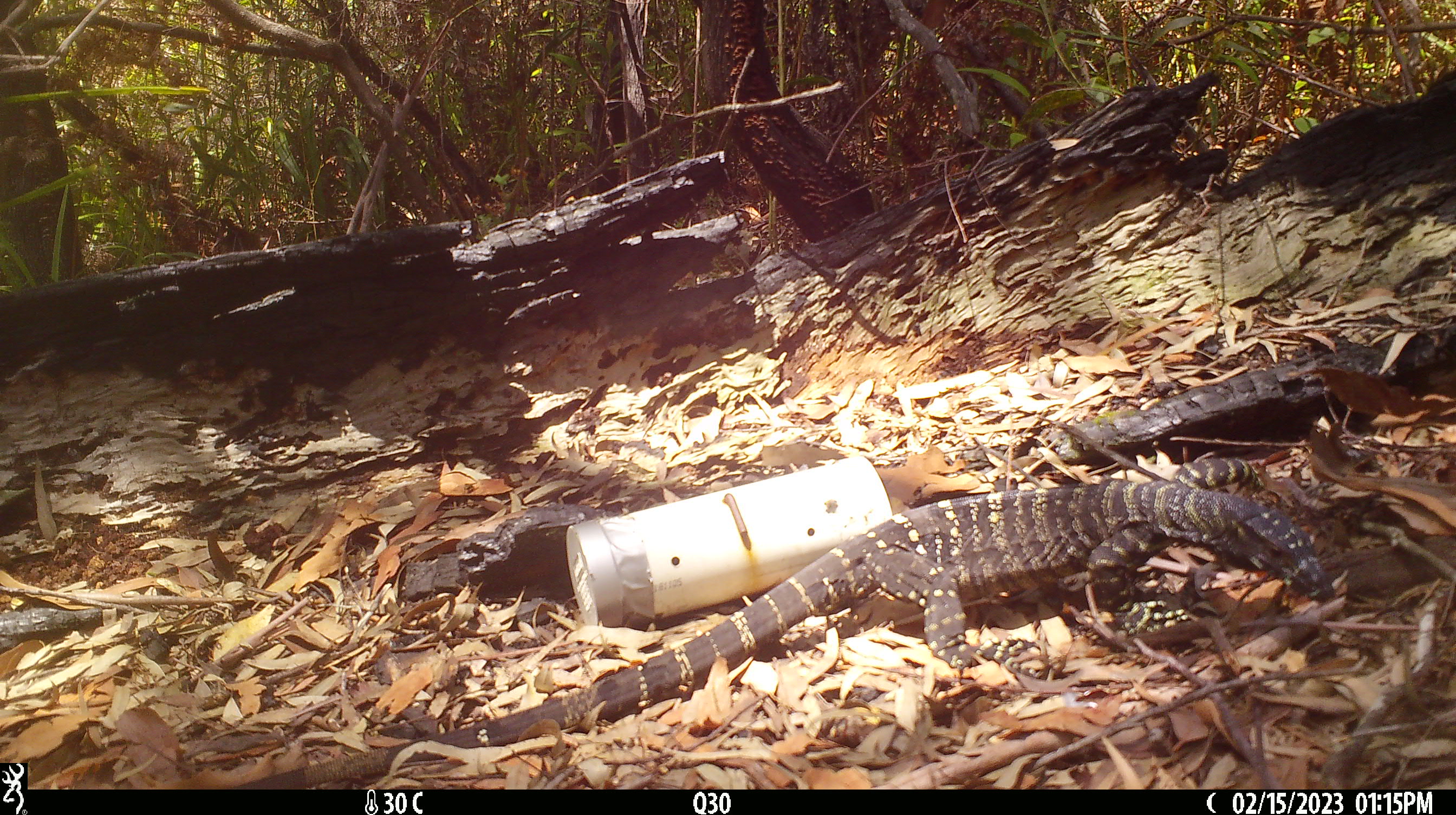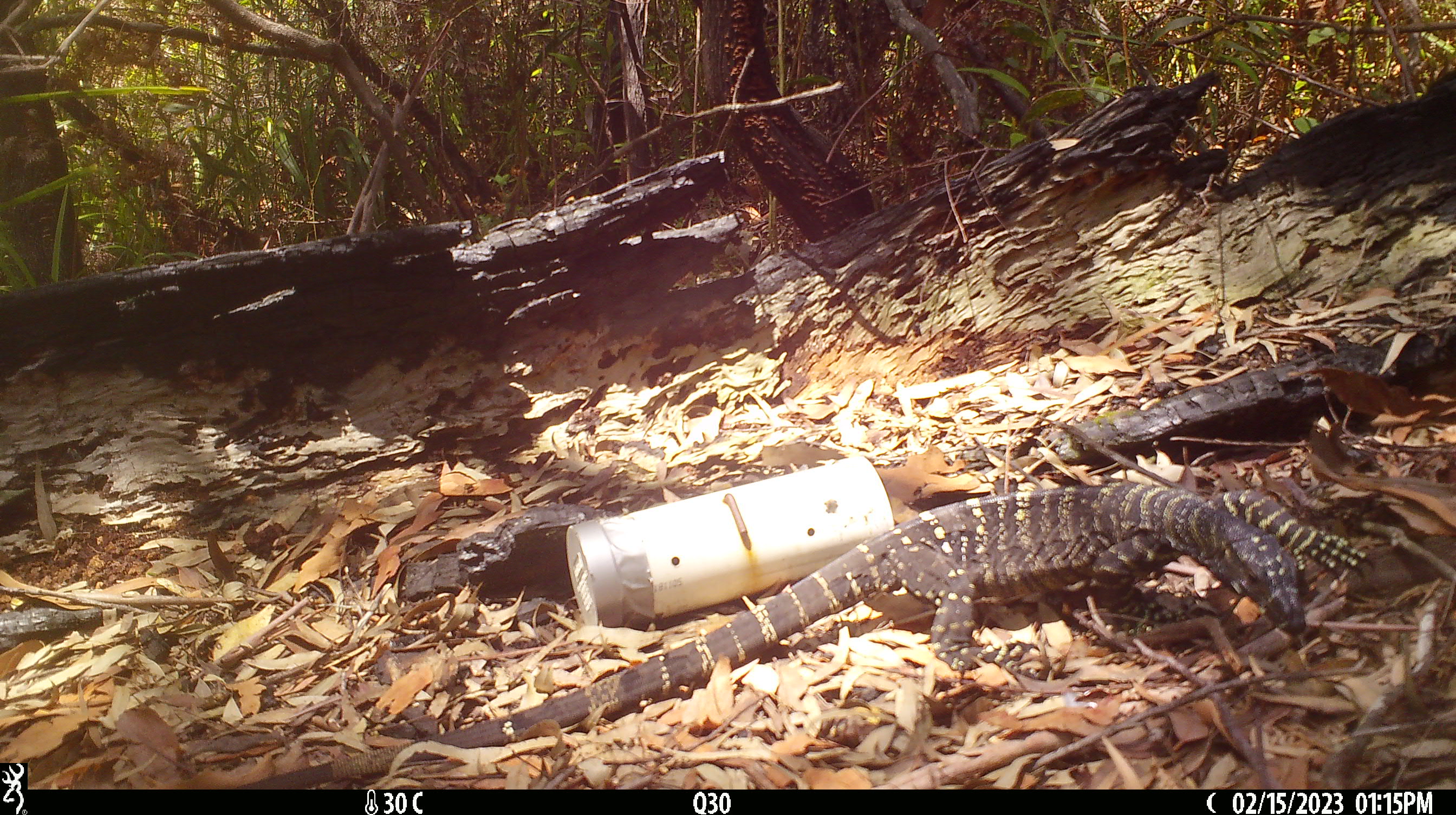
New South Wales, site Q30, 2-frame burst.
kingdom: Animalia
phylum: Chordata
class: Reptilia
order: Squamata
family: Varanidae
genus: Varanus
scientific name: Varanus varius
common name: lace monitor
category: goanna